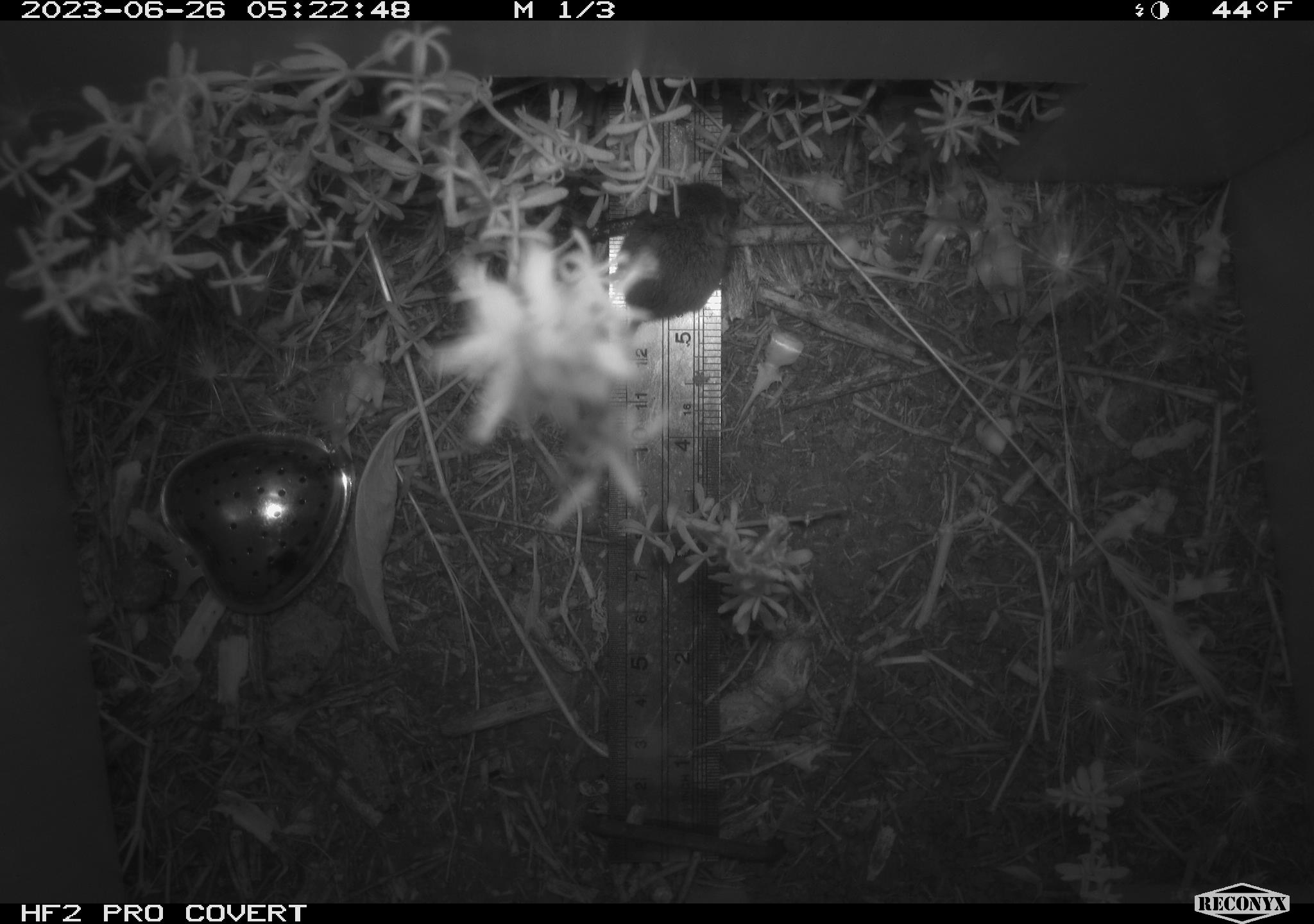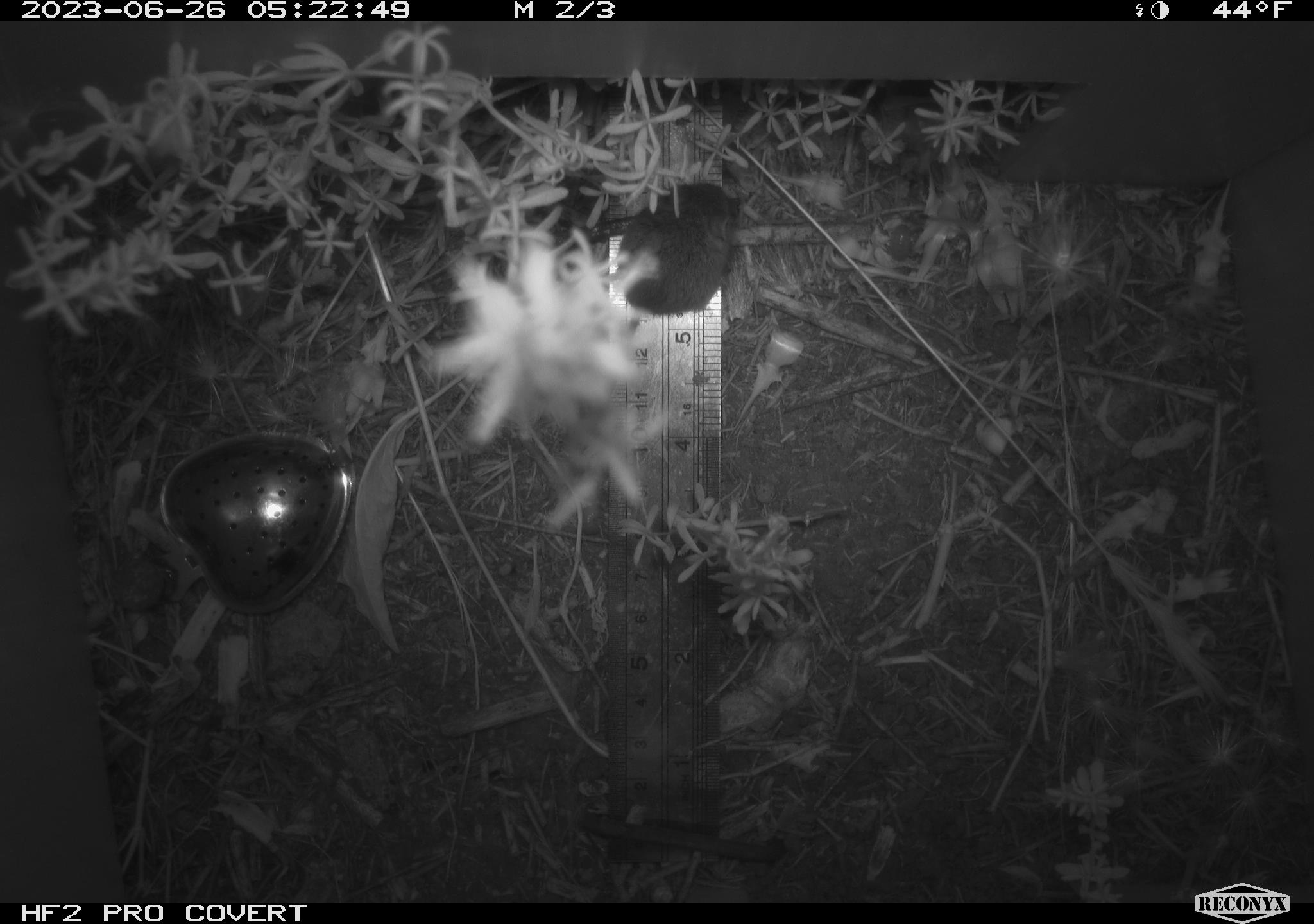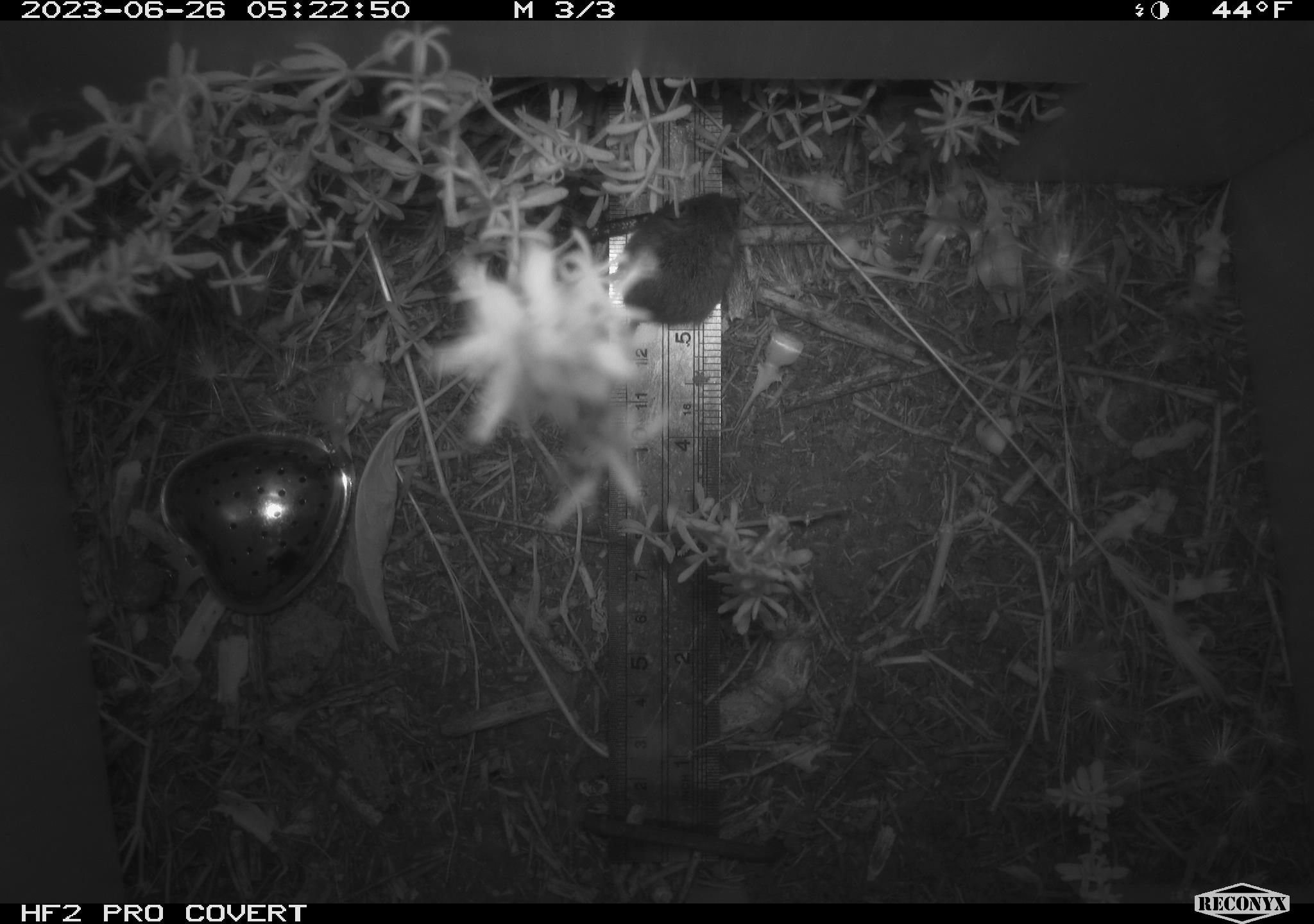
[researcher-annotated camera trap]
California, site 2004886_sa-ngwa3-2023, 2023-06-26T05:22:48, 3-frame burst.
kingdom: Animalia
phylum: Chordata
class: Mammalia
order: Rodentia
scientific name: Rodentia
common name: mouse species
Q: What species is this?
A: Mouse species (Rodentia).